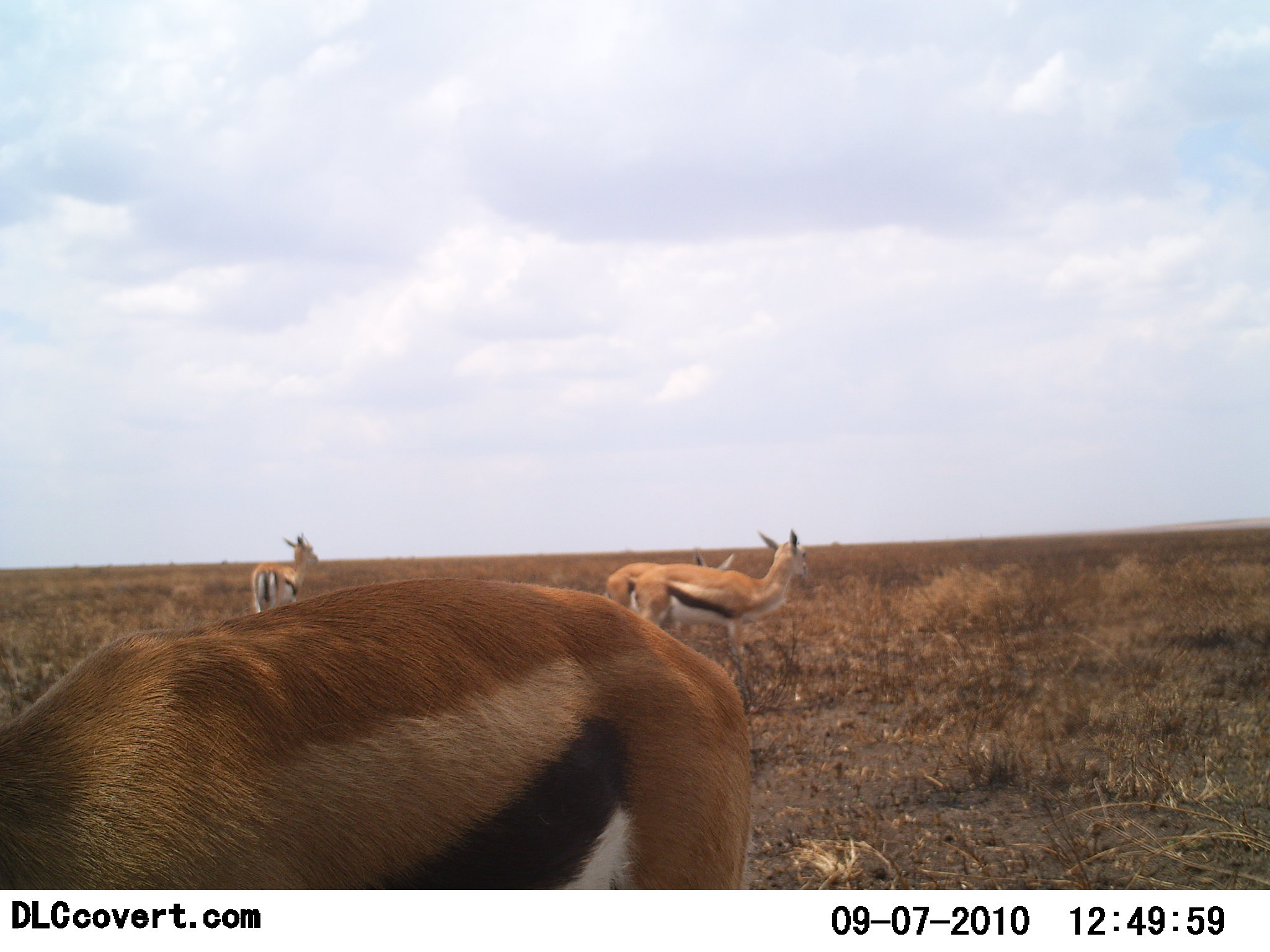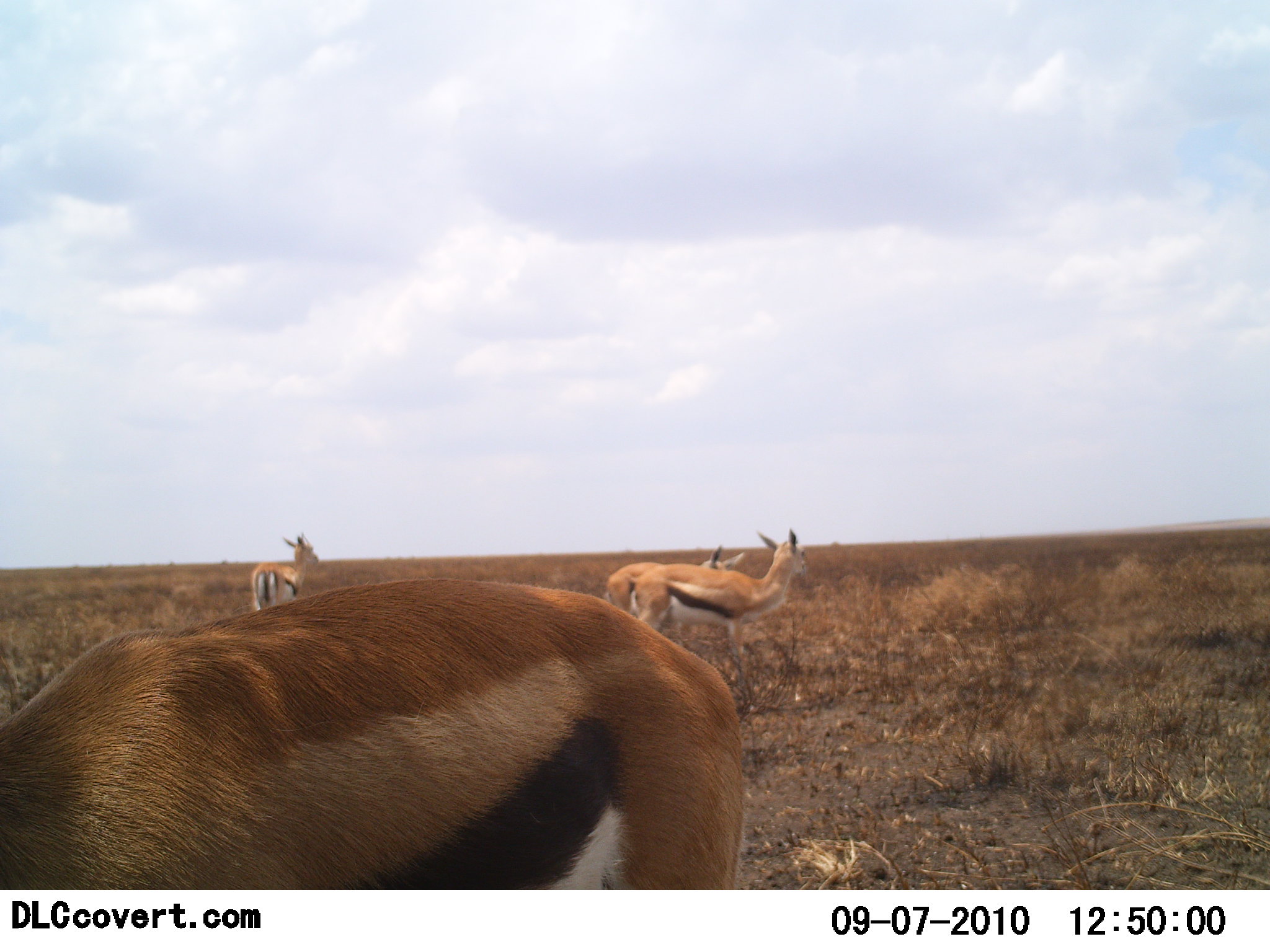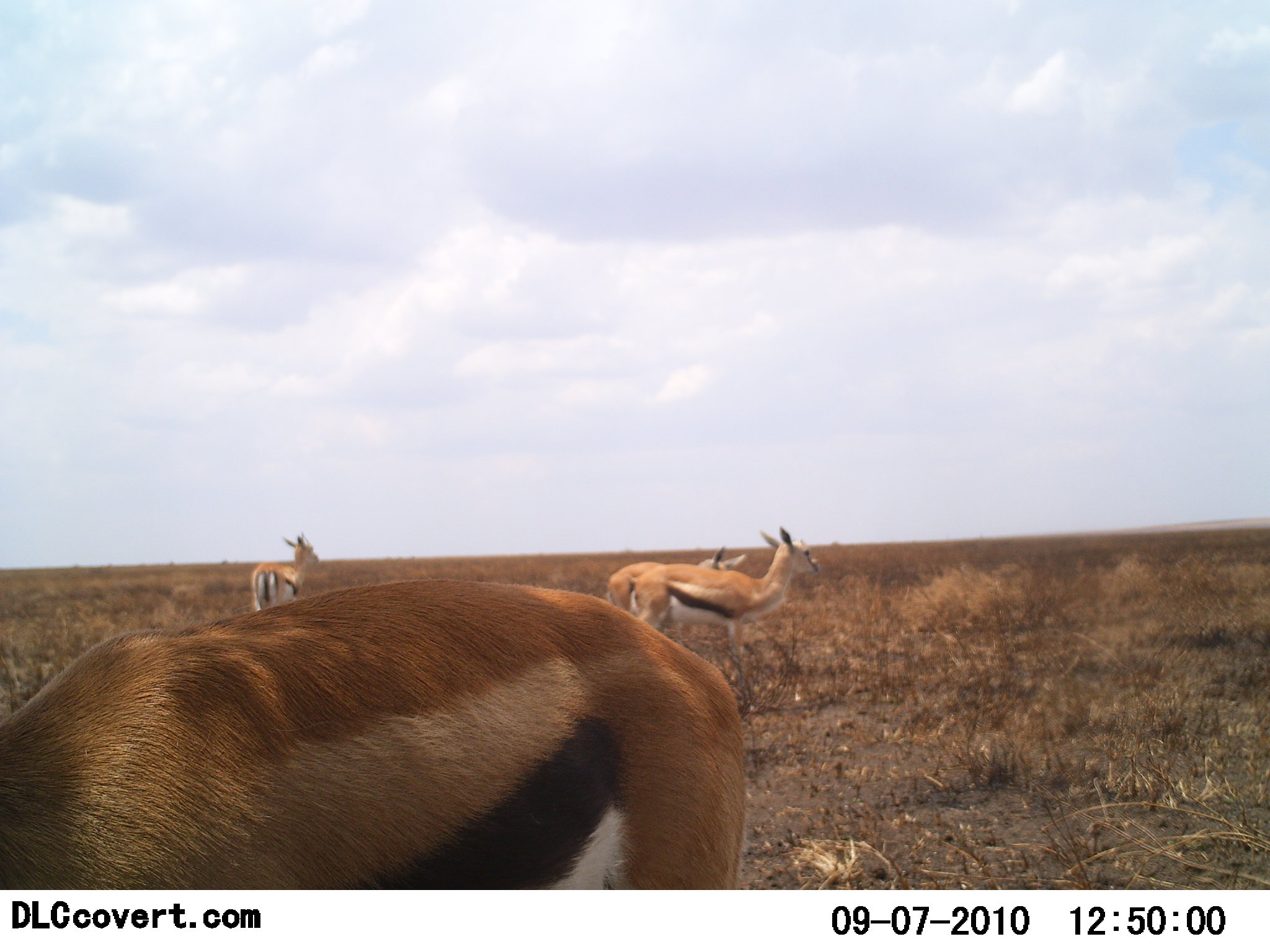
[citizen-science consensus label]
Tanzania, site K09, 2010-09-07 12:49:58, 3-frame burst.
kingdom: Animalia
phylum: Chordata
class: Mammalia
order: Artiodactyla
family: Bovidae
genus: Eudorcas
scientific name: Eudorcas thomsonii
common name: thomson's gazelle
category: gazellethomsons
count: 4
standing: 100%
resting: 0%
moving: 0%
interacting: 0%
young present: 0%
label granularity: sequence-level